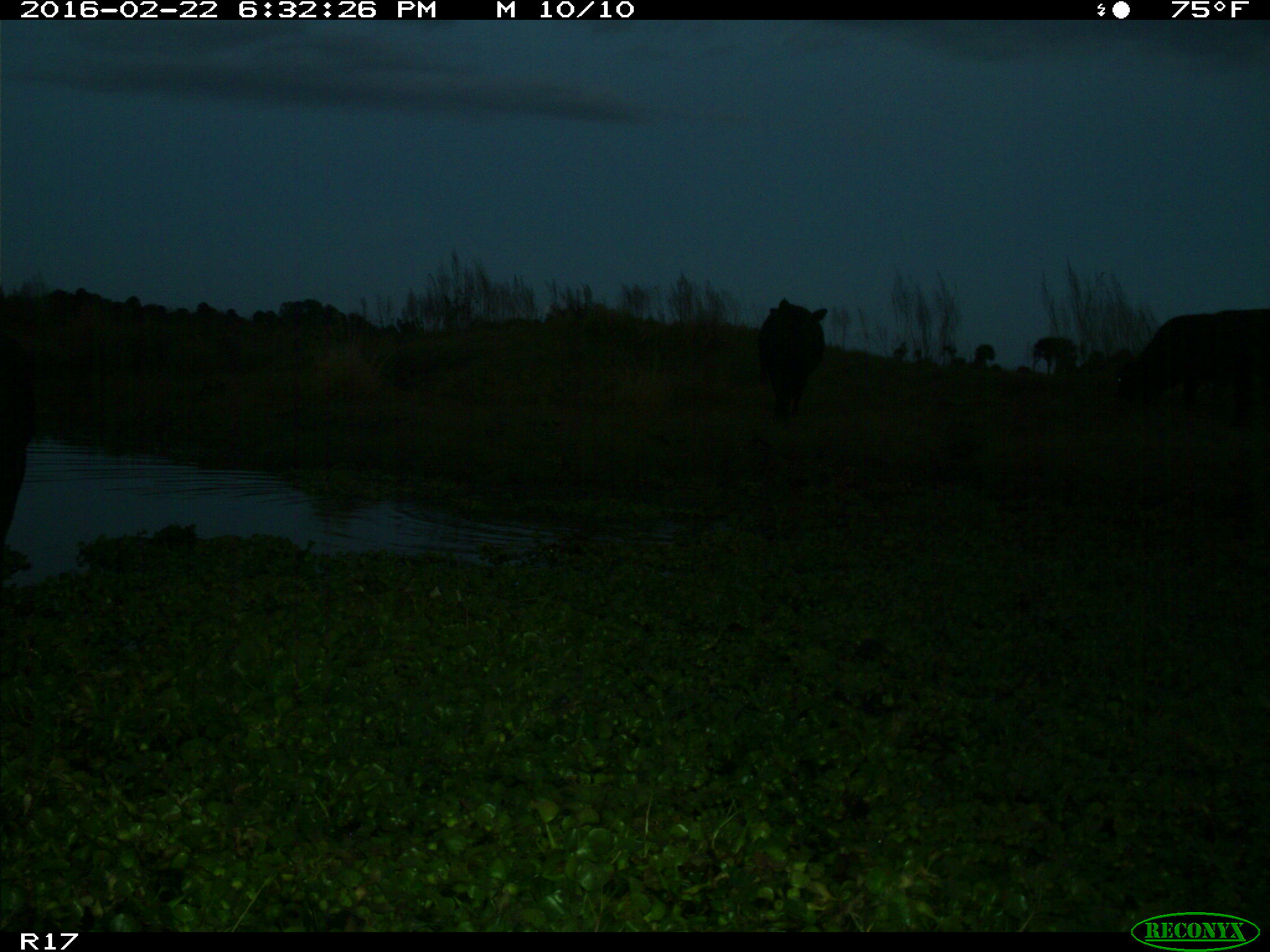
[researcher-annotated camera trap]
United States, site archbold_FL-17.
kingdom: Animalia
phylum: Chordata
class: Mammalia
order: Artiodactyla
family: Bovidae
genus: Bos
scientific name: Bos taurus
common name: domestic cow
Bos taurus (domestic cow).